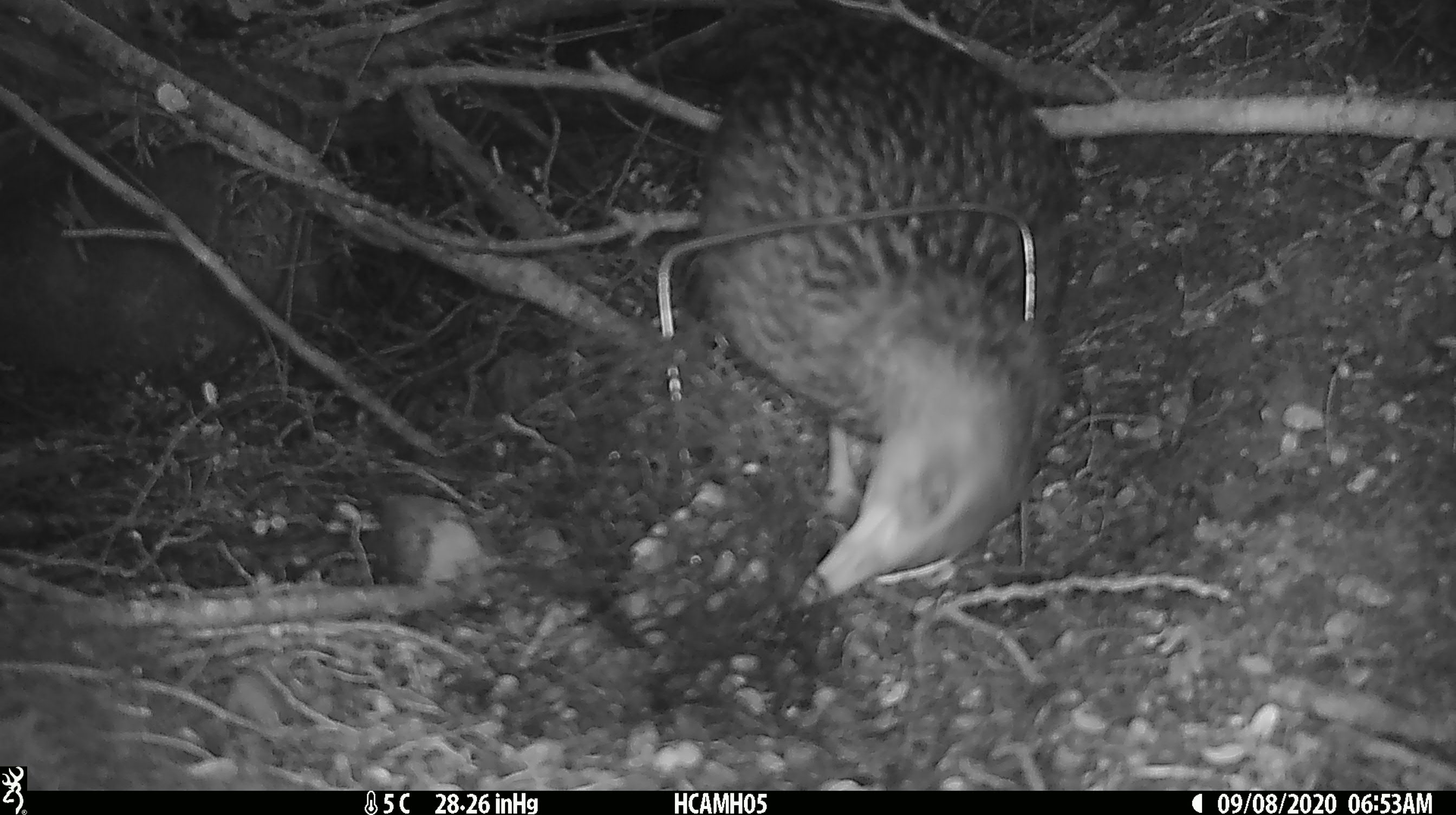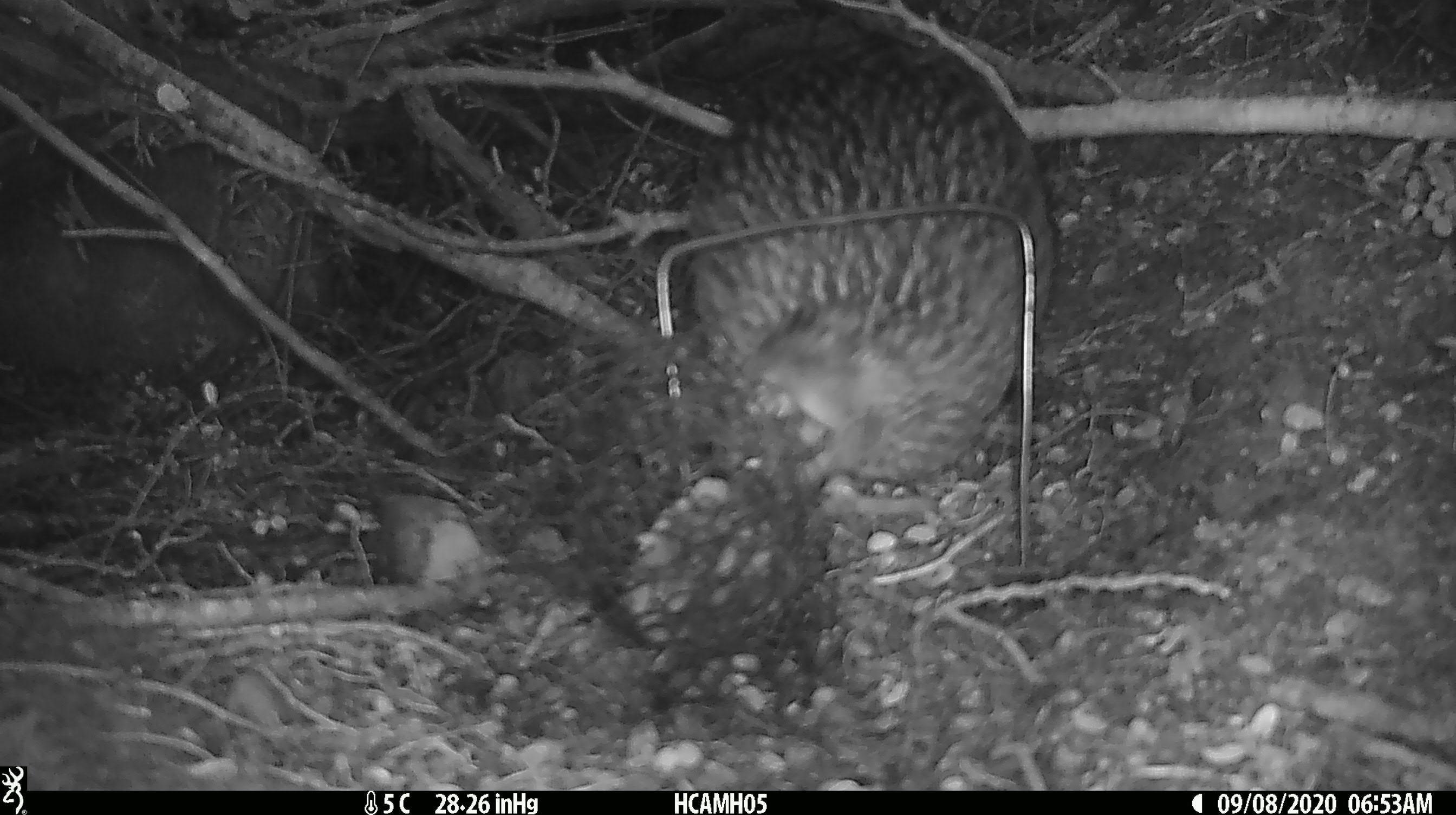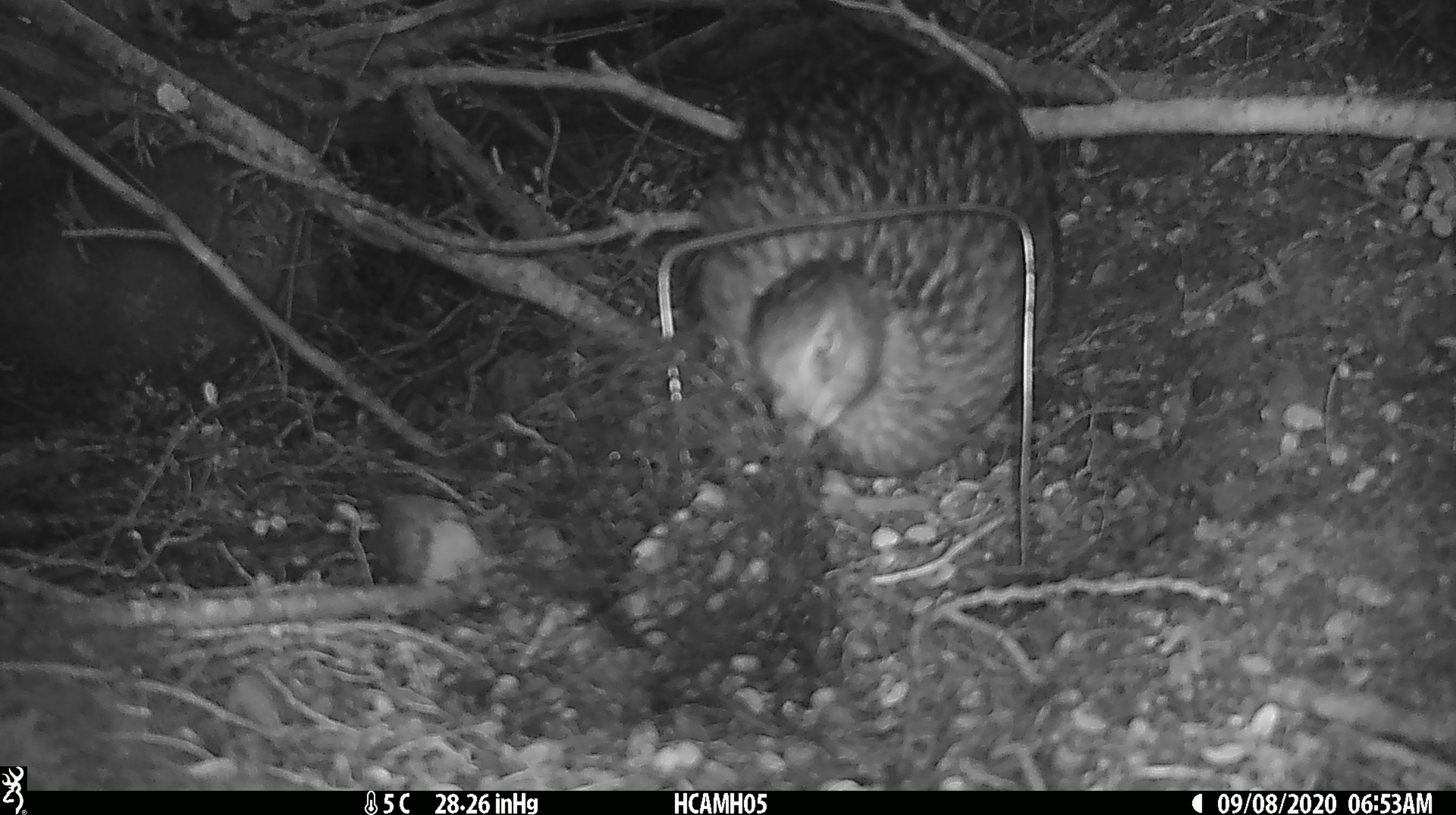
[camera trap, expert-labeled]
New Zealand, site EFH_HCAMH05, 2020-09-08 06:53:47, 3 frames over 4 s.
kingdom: Animalia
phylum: Chordata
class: Aves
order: Gruiformes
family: Rallidae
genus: Gallirallus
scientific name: Gallirallus australis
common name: weka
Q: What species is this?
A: Weka (Gallirallus australis).